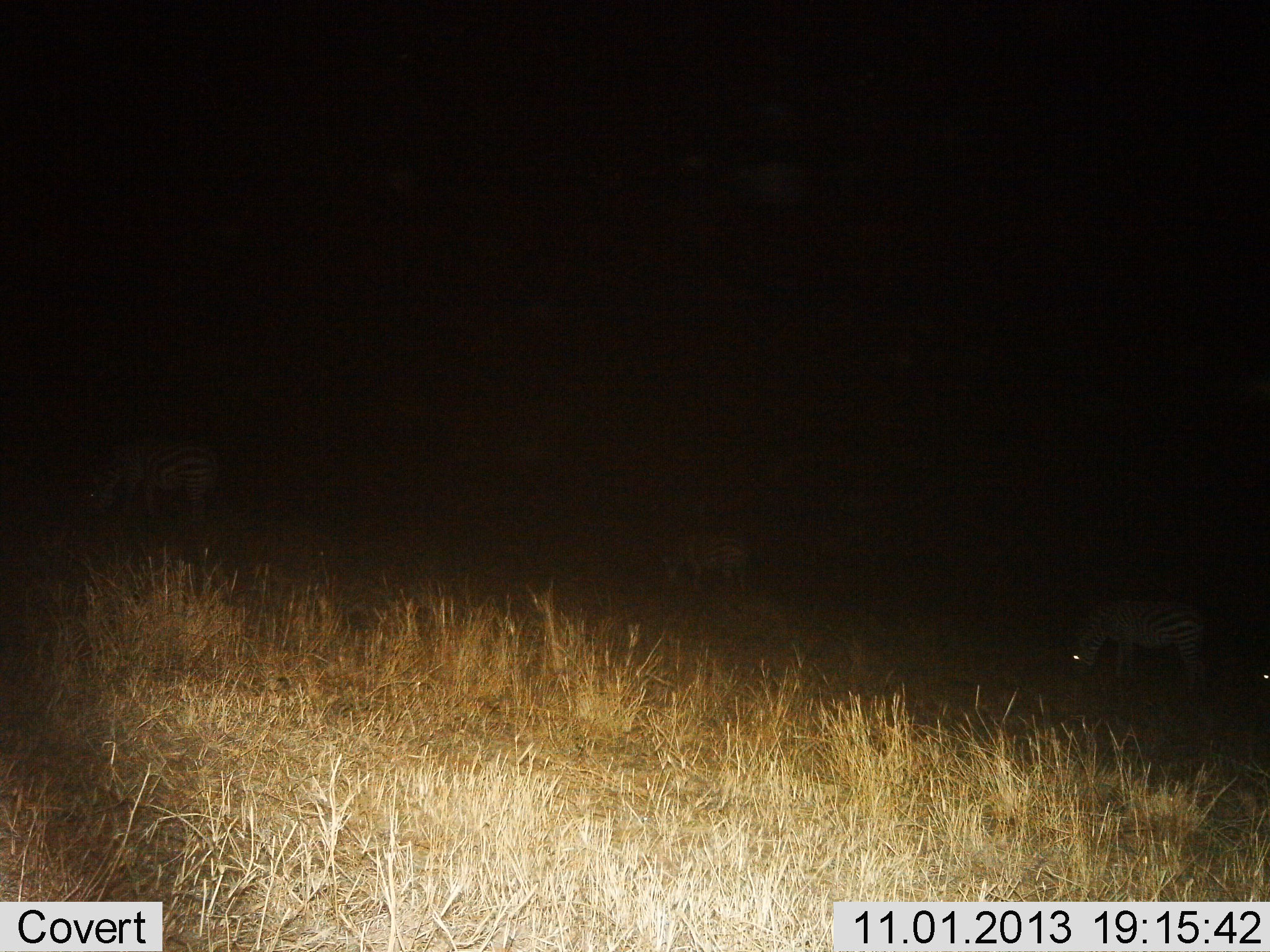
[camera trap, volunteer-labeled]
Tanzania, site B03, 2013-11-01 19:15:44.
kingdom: Animalia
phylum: Chordata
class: Mammalia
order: Perissodactyla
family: Equidae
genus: Equus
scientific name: Equus quagga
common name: plains zebra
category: zebra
Zebra (plains zebra) (Equus quagga), count 3. Behavior (volunteer vote fractions): standing 20%, resting 0%, moving 0%, interacting 0%. Young present (vote fraction): 0%. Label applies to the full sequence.